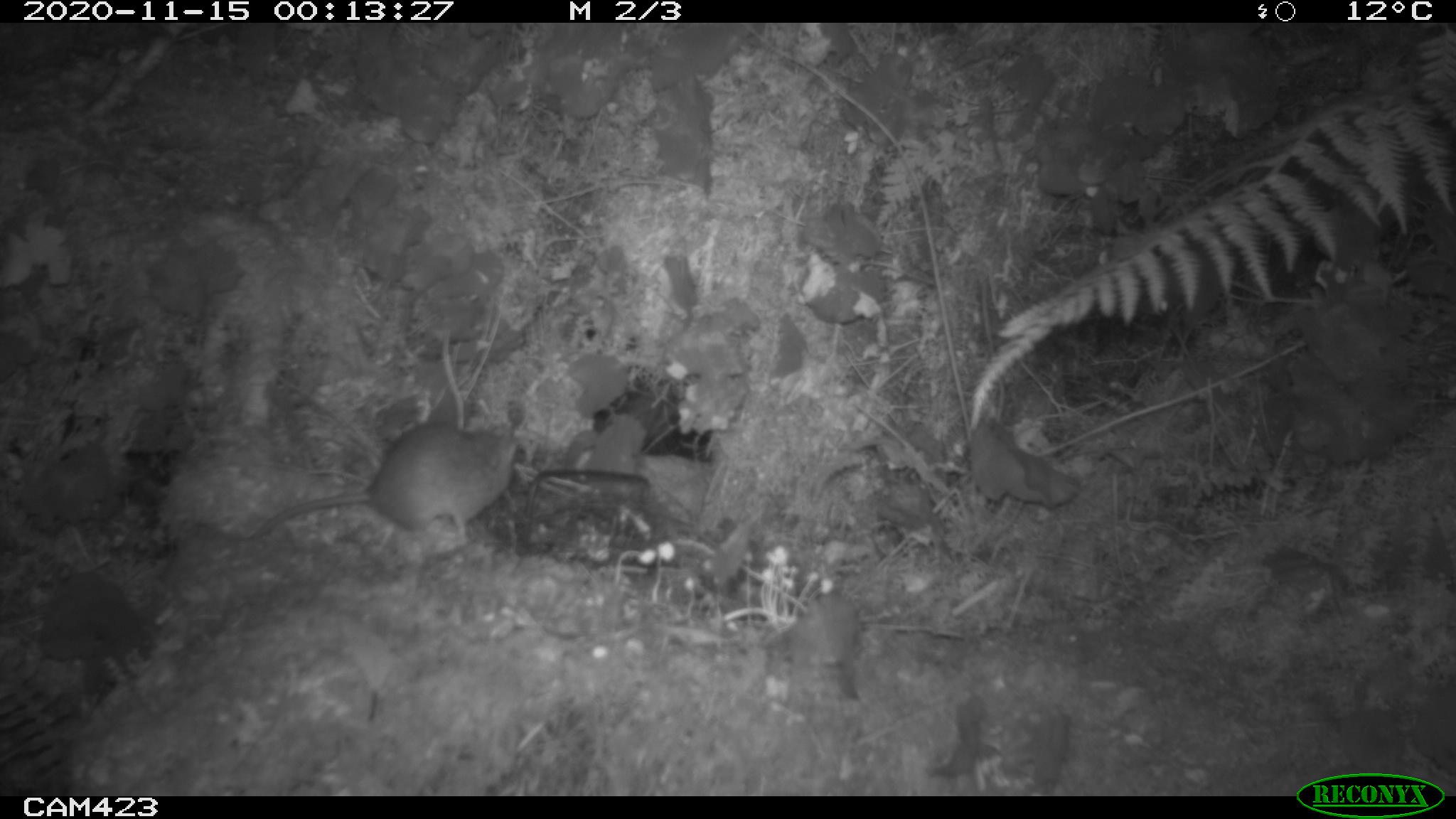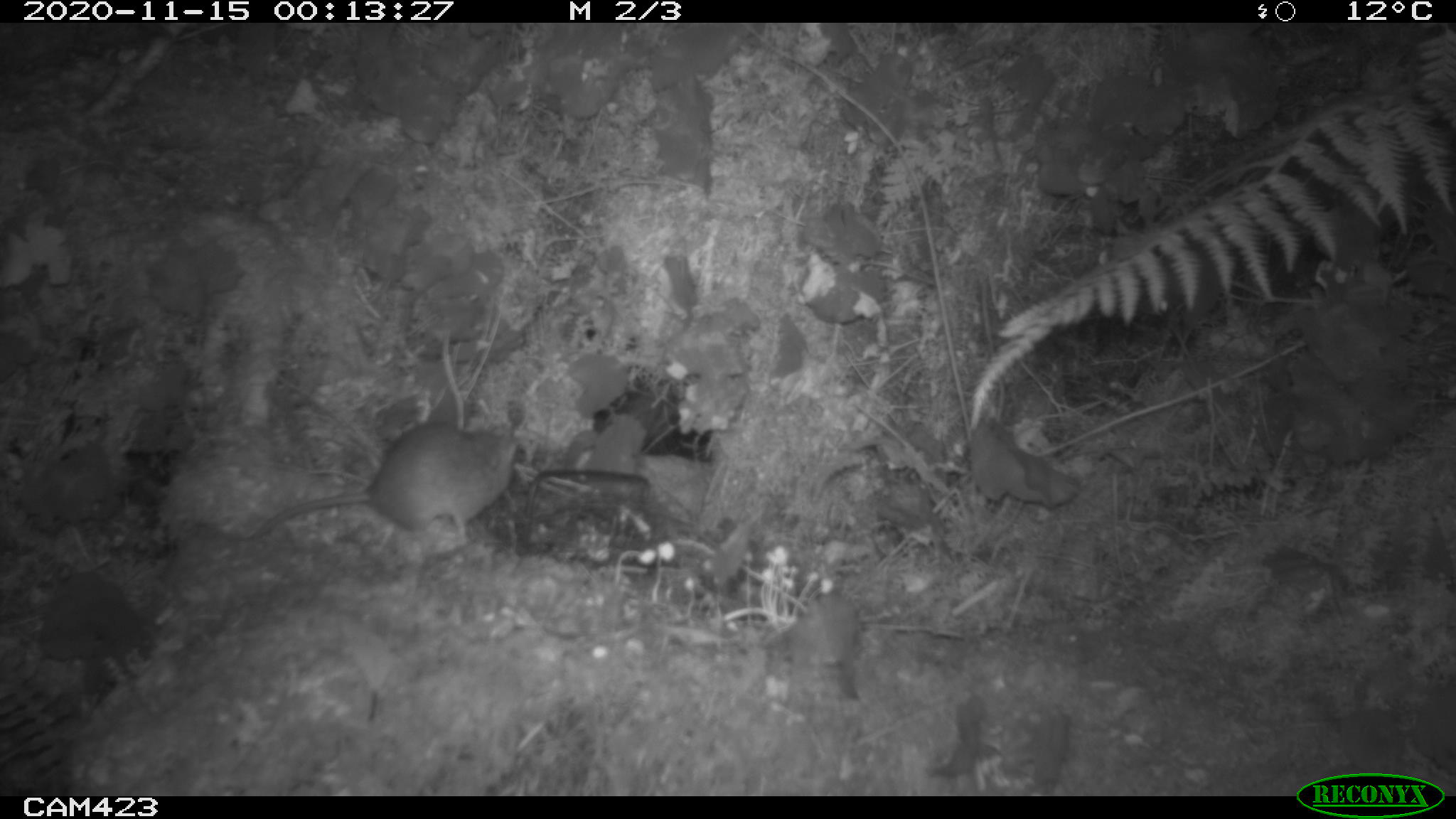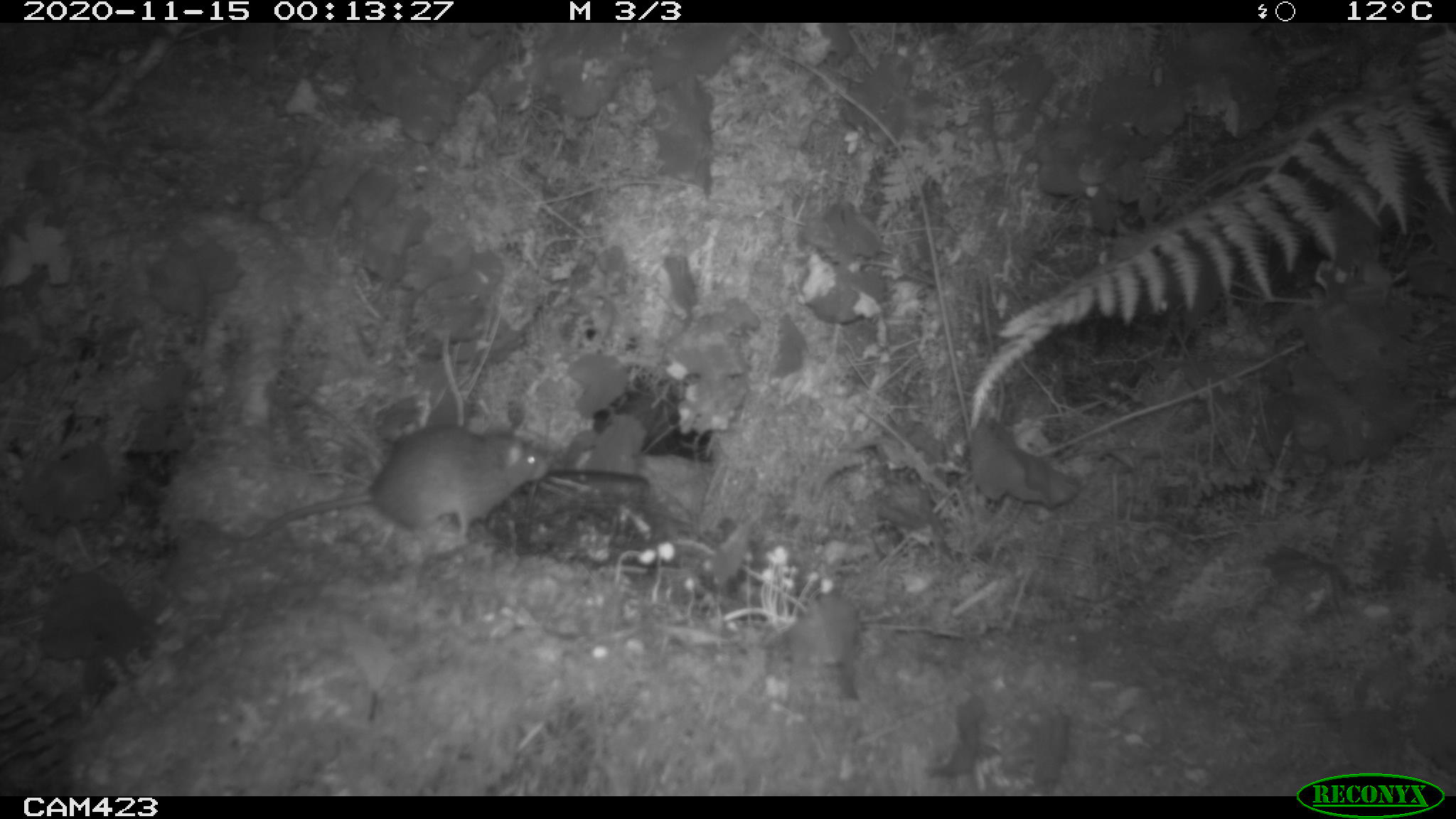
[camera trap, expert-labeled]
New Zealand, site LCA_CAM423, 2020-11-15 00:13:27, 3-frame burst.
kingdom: Animalia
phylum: Chordata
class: Mammalia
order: Rodentia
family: Muridae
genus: Rattus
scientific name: Rattus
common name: rat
Rat (Rattus).